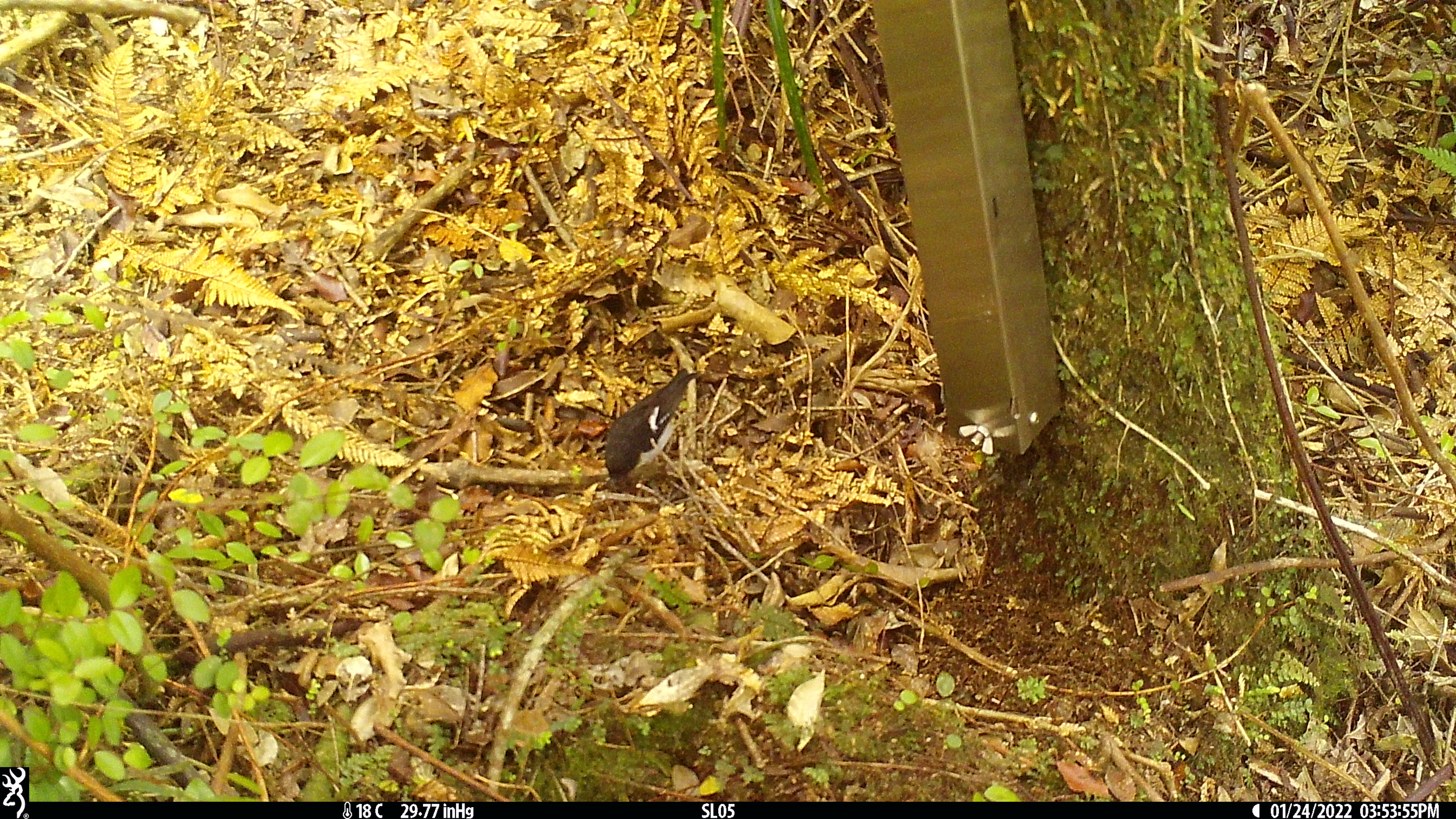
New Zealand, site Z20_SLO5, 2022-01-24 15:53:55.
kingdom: Animalia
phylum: Chordata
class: Aves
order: Passeriformes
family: Petroicidae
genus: Petroica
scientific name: Petroica macrocephala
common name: tomtit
Tomtit (Petroica macrocephala).